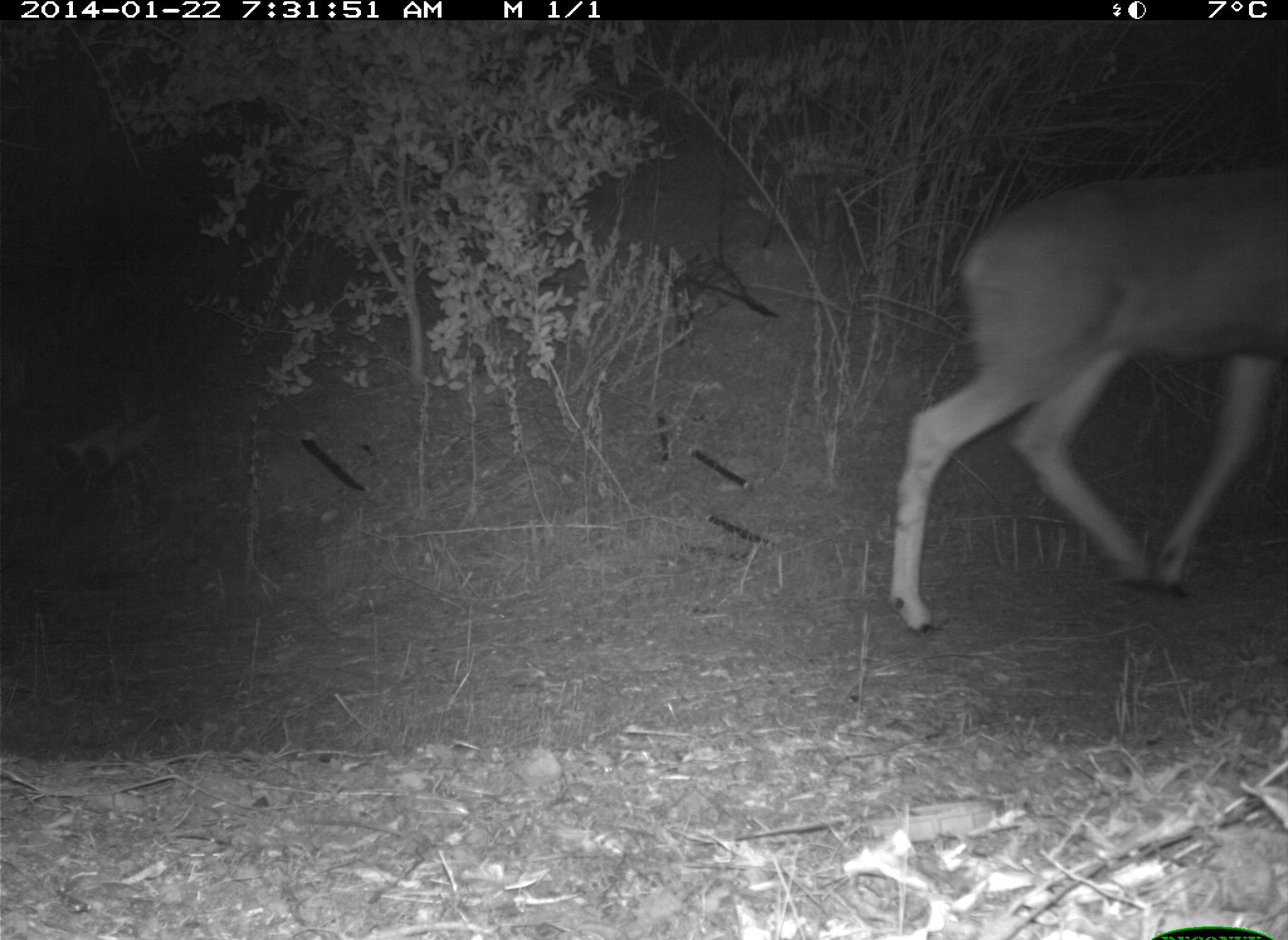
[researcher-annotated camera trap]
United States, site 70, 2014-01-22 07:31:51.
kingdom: Animalia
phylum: Chordata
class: Mammalia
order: Artiodactyla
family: Cervidae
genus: Odocoileus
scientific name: Odocoileus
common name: deer